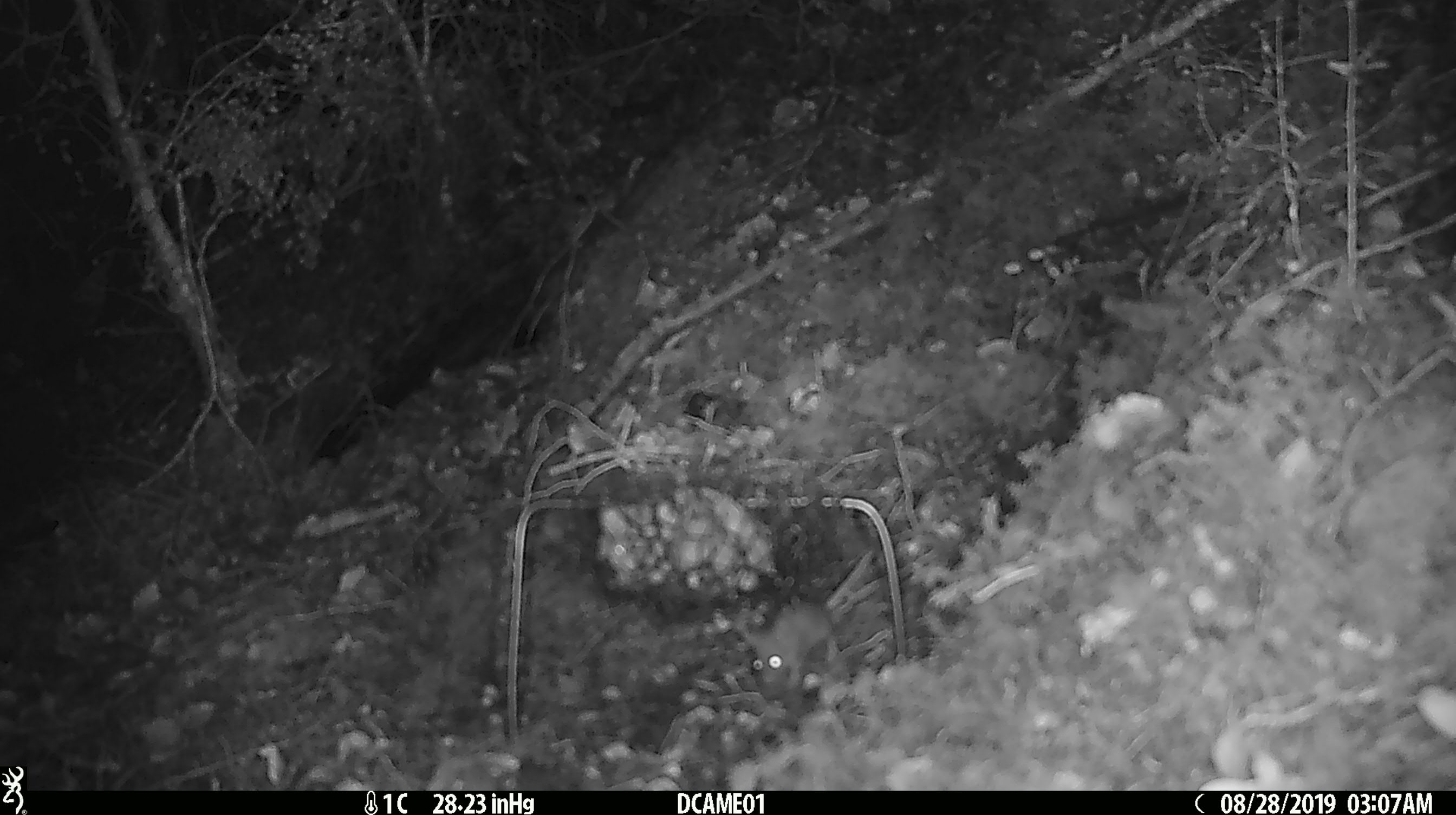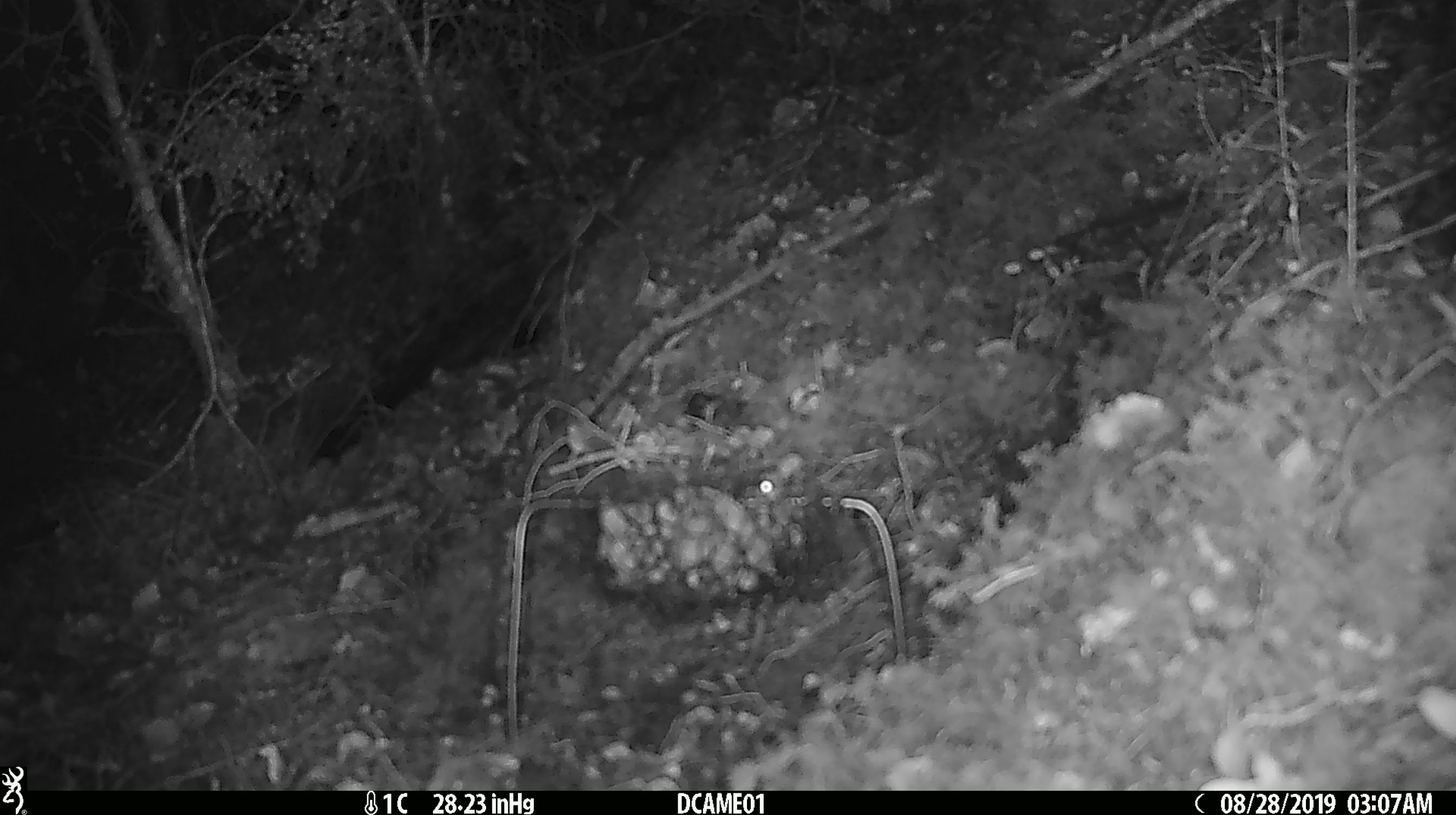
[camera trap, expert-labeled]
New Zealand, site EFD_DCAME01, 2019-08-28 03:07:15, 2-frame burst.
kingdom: Animalia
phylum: Chordata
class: Mammalia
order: Rodentia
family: Muridae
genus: Mus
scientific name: Mus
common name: mouse